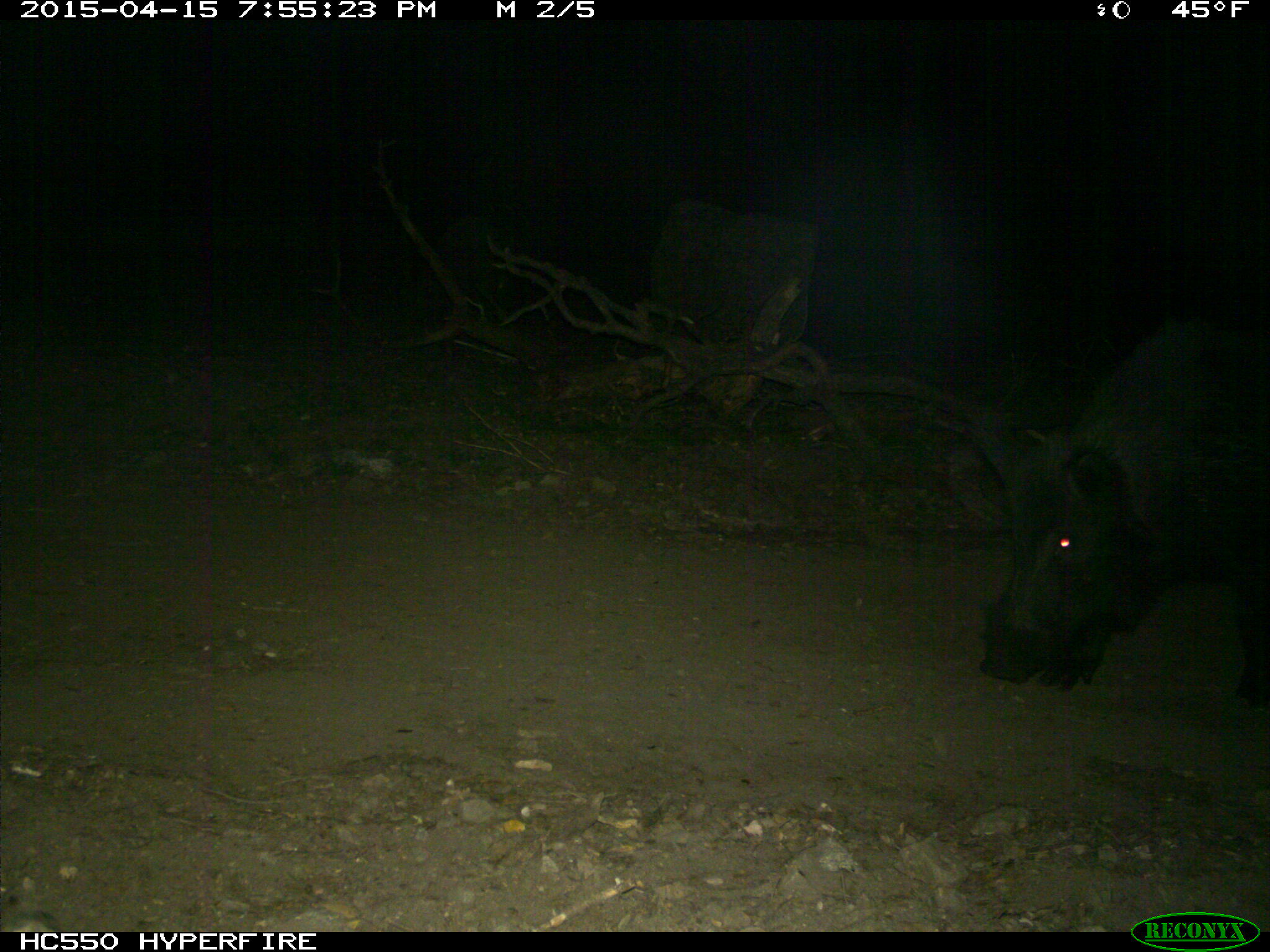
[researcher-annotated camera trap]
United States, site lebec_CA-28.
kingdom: Animalia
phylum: Chordata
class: Mammalia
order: Artiodactyla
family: Suidae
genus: Sus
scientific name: Sus scrofa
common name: wild boar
Sus scrofa (wild boar).